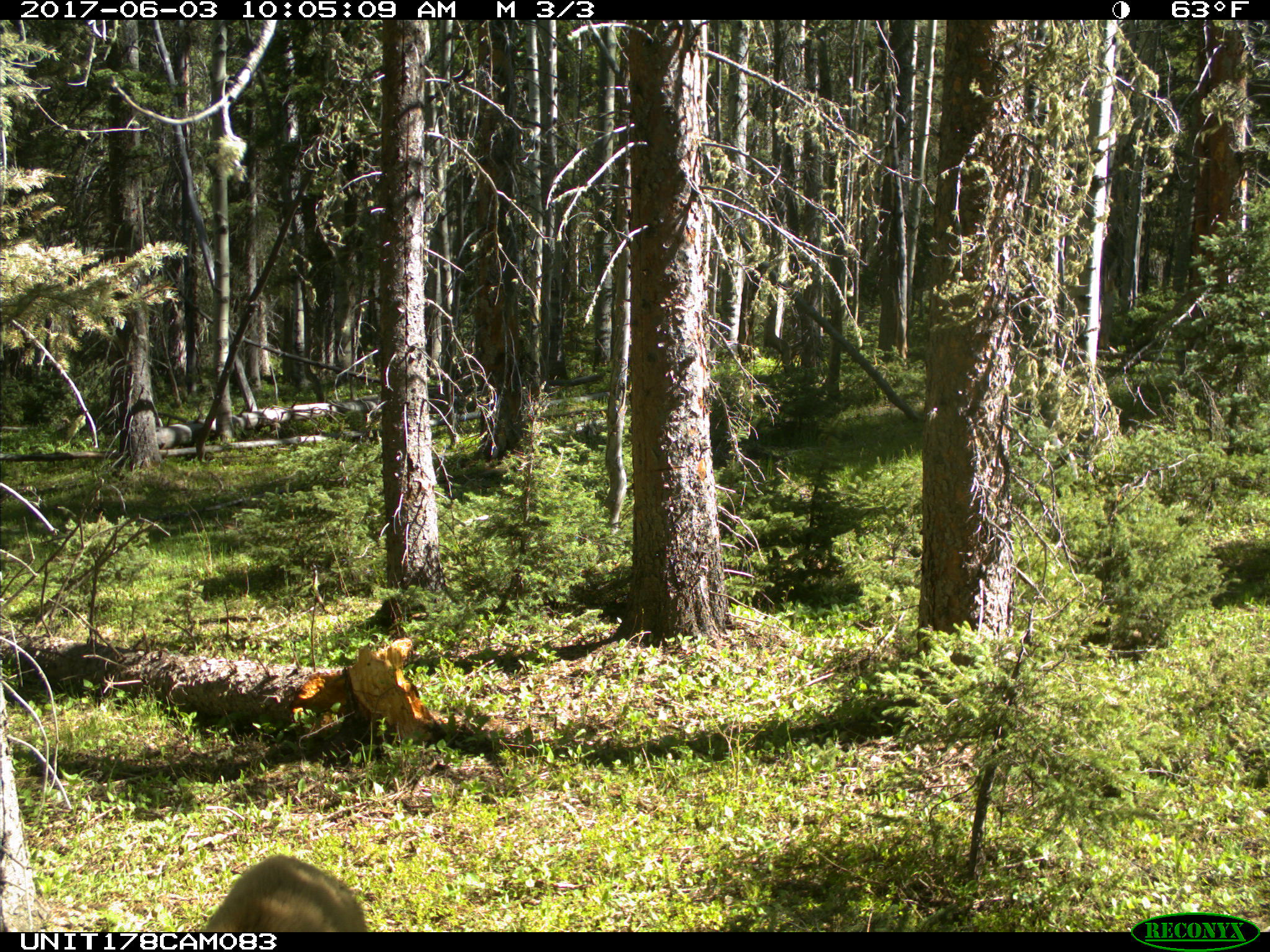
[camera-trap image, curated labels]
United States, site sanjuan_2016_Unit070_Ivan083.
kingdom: Animalia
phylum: Chordata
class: Mammalia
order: Carnivora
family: Ursidae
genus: Ursus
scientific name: Ursus americanus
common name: american black bear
Ursus americanus (american black bear).